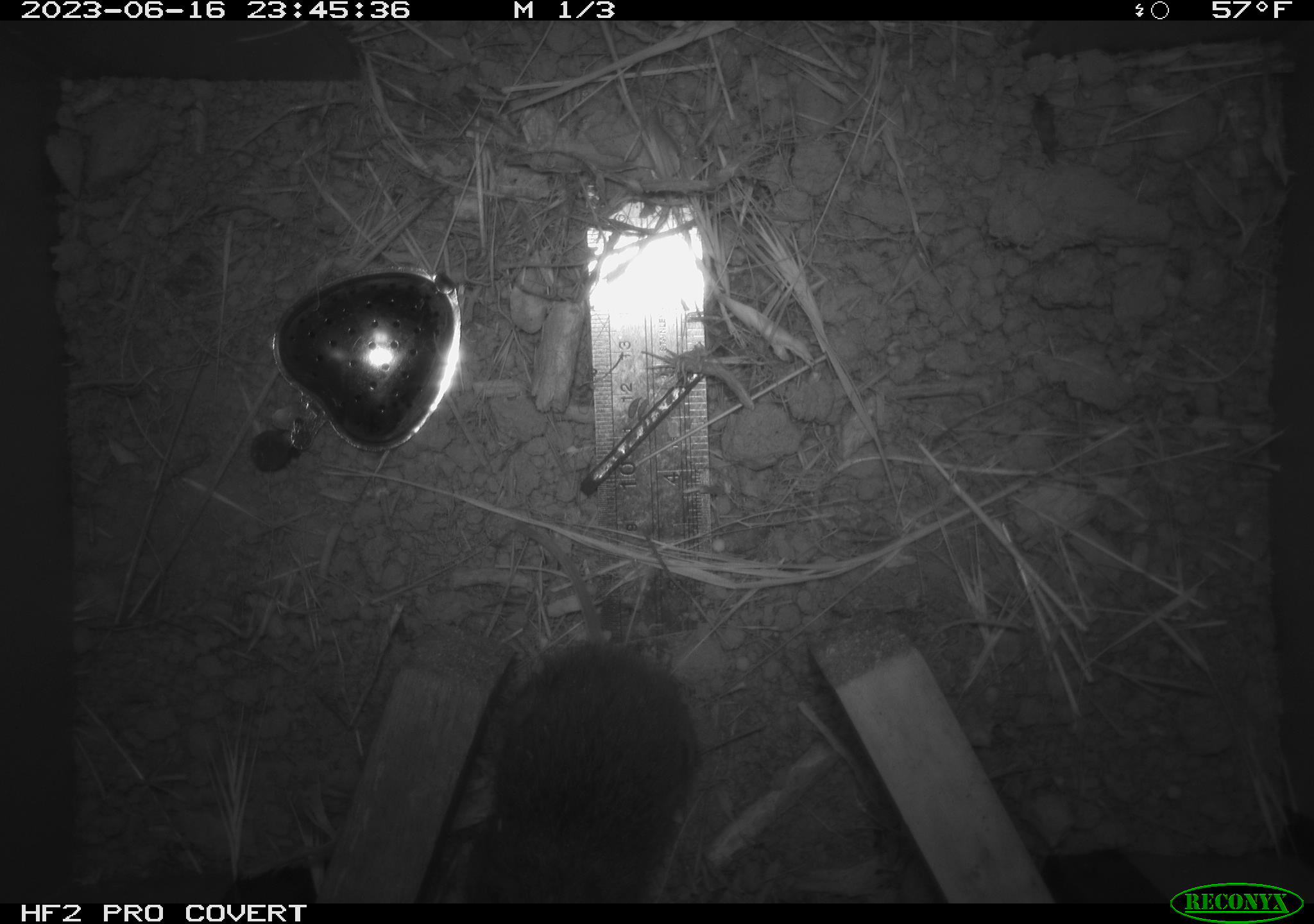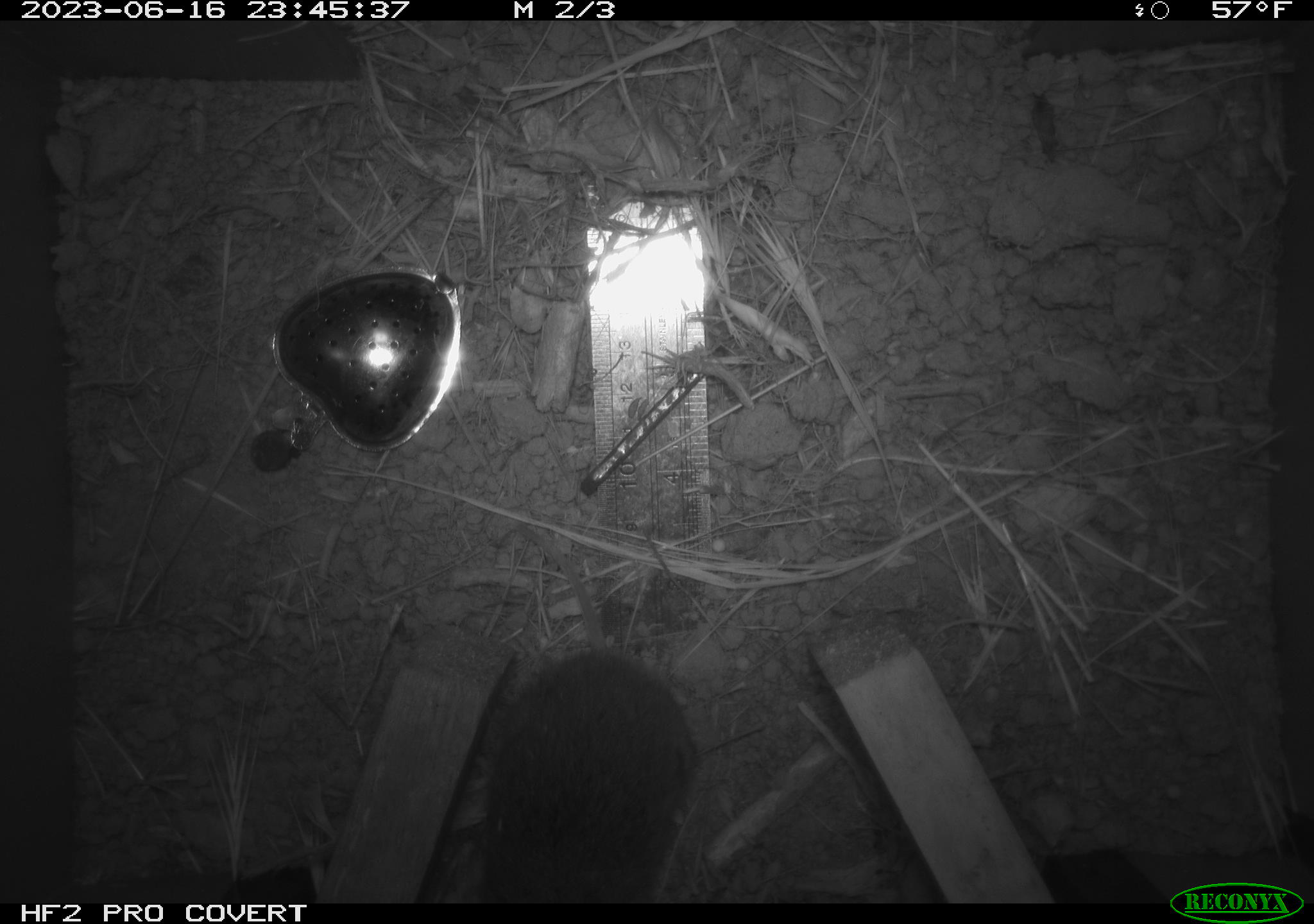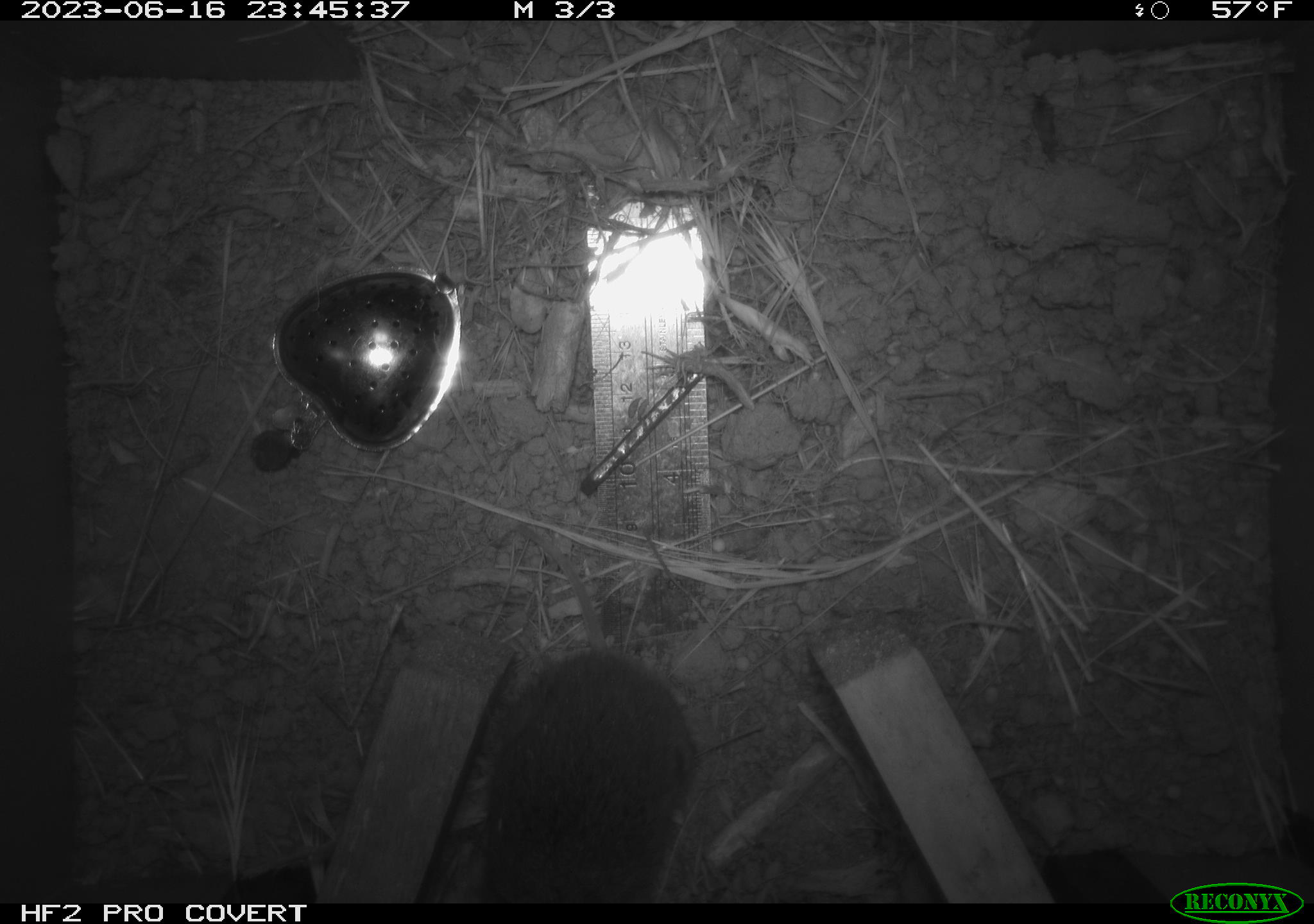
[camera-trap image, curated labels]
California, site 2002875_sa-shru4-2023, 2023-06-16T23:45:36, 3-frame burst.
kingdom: Animalia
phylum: Chordata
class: Mammalia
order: Rodentia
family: Cricetidae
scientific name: Arvicolinae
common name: voles, lemmings, and muskrats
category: arvicolinae subfamily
Arvicolinae subfamily (voles, lemmings, and muskrats) (Arvicolinae).